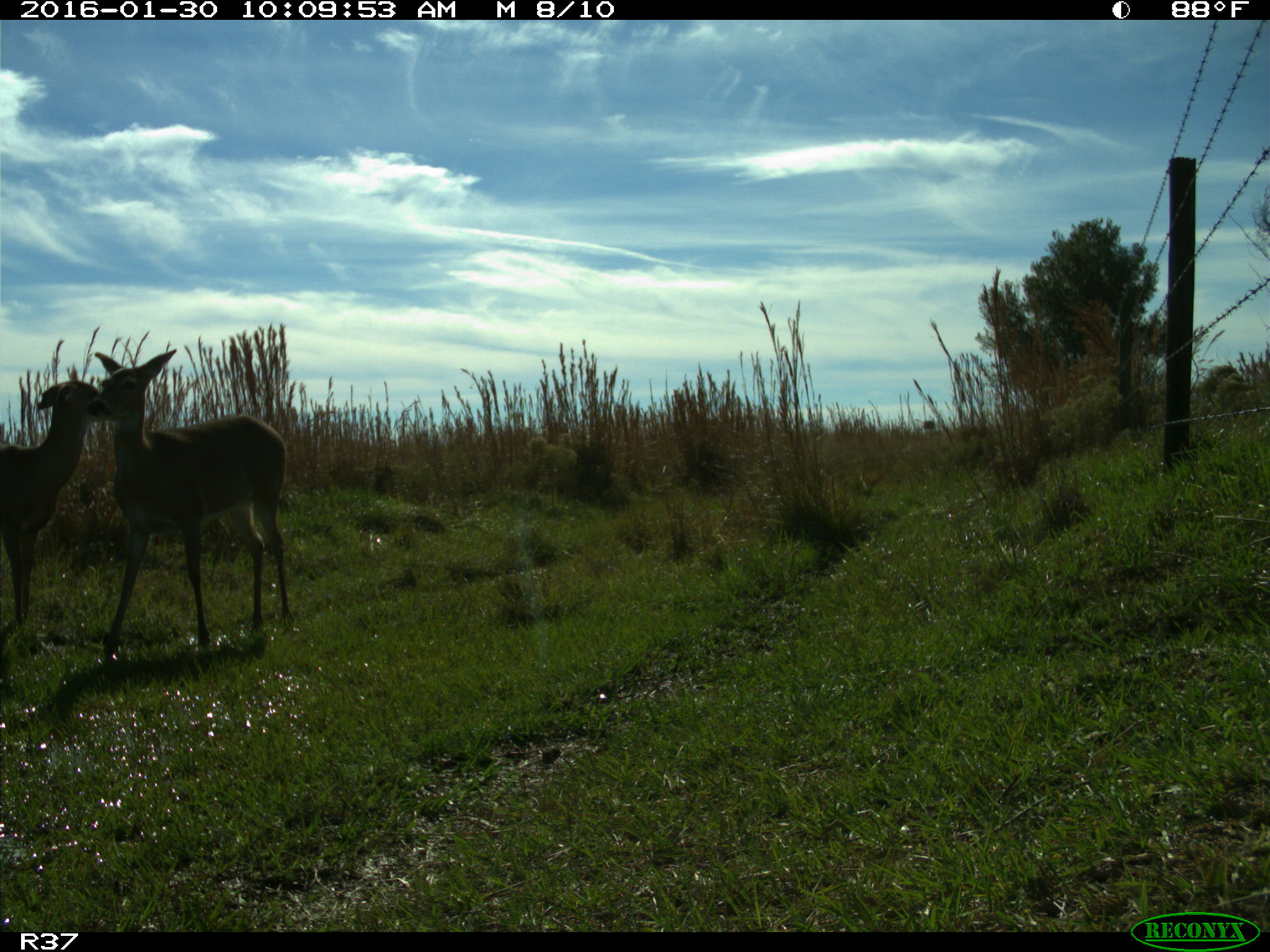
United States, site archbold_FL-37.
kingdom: Animalia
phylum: Chordata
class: Mammalia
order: Artiodactyla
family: Cervidae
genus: Odocoileus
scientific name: Odocoileus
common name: deer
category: unidentified deer